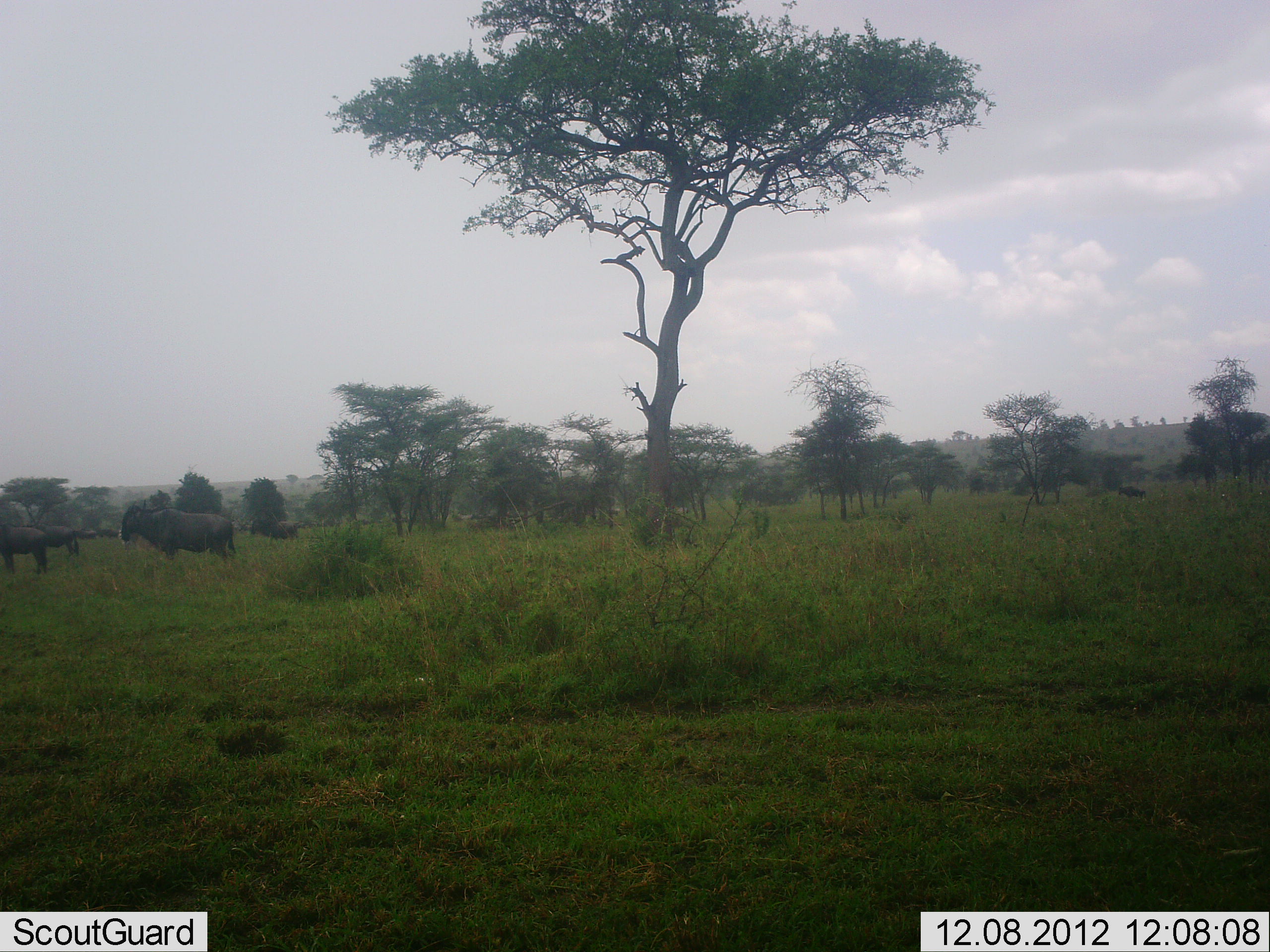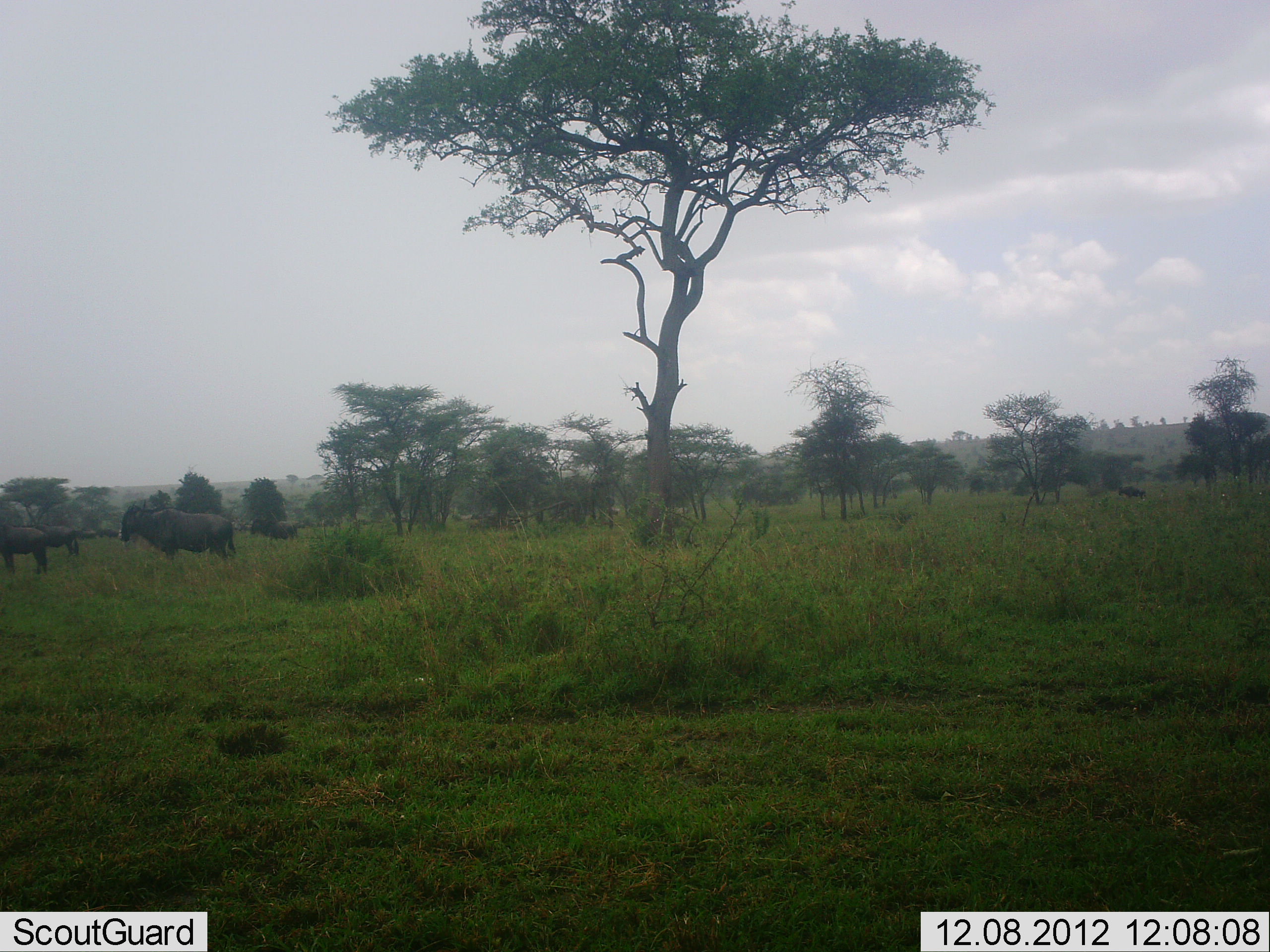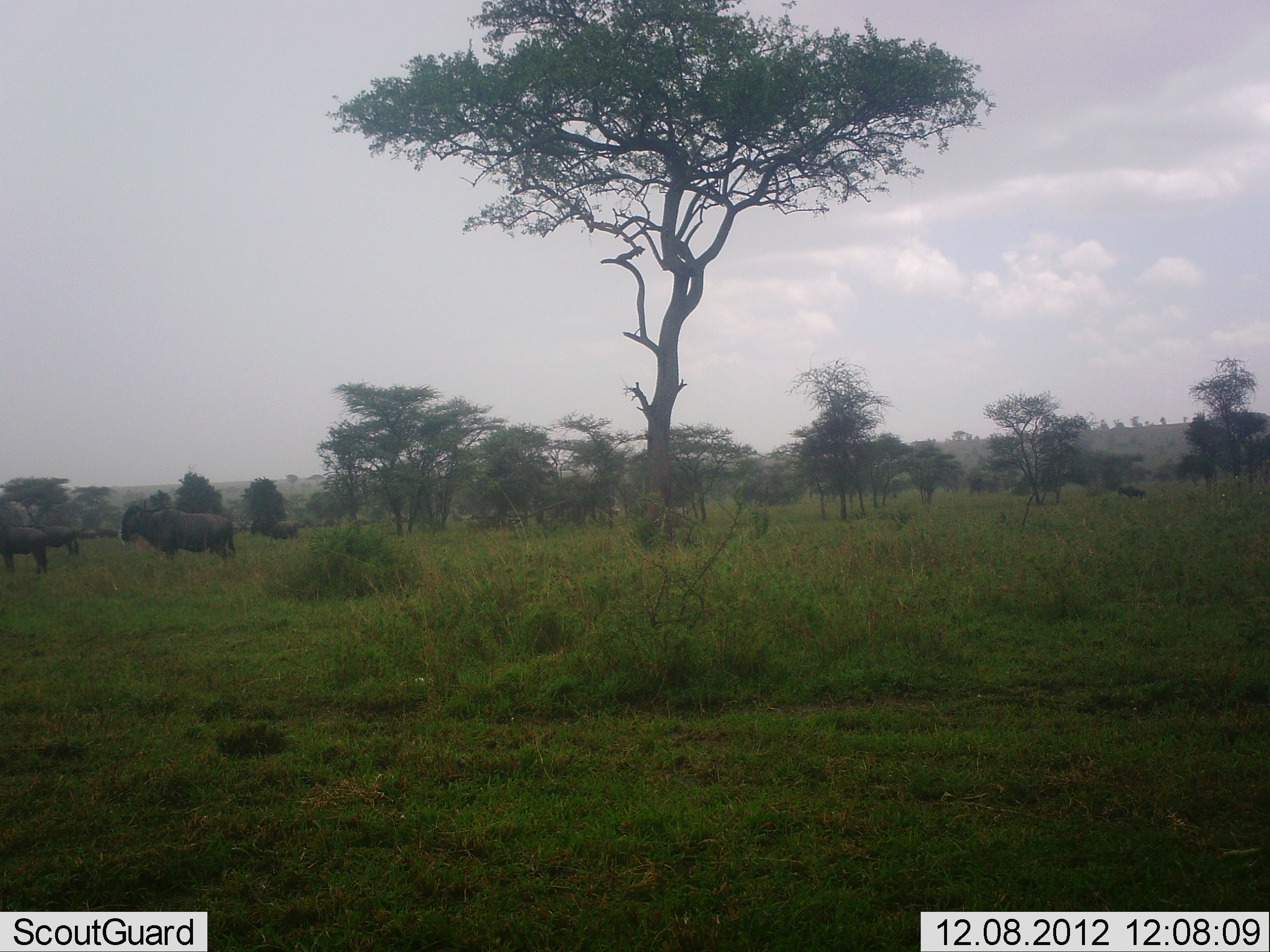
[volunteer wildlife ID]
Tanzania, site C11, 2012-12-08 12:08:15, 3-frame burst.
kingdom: Animalia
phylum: Chordata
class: Mammalia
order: Artiodactyla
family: Bovidae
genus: Connochaetes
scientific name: Connochaetes taurinus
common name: blue wildebeest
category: wildebeest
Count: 5.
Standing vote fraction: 89%.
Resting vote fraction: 11%.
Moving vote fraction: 0%.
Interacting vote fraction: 0%.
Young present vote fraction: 0%.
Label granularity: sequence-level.